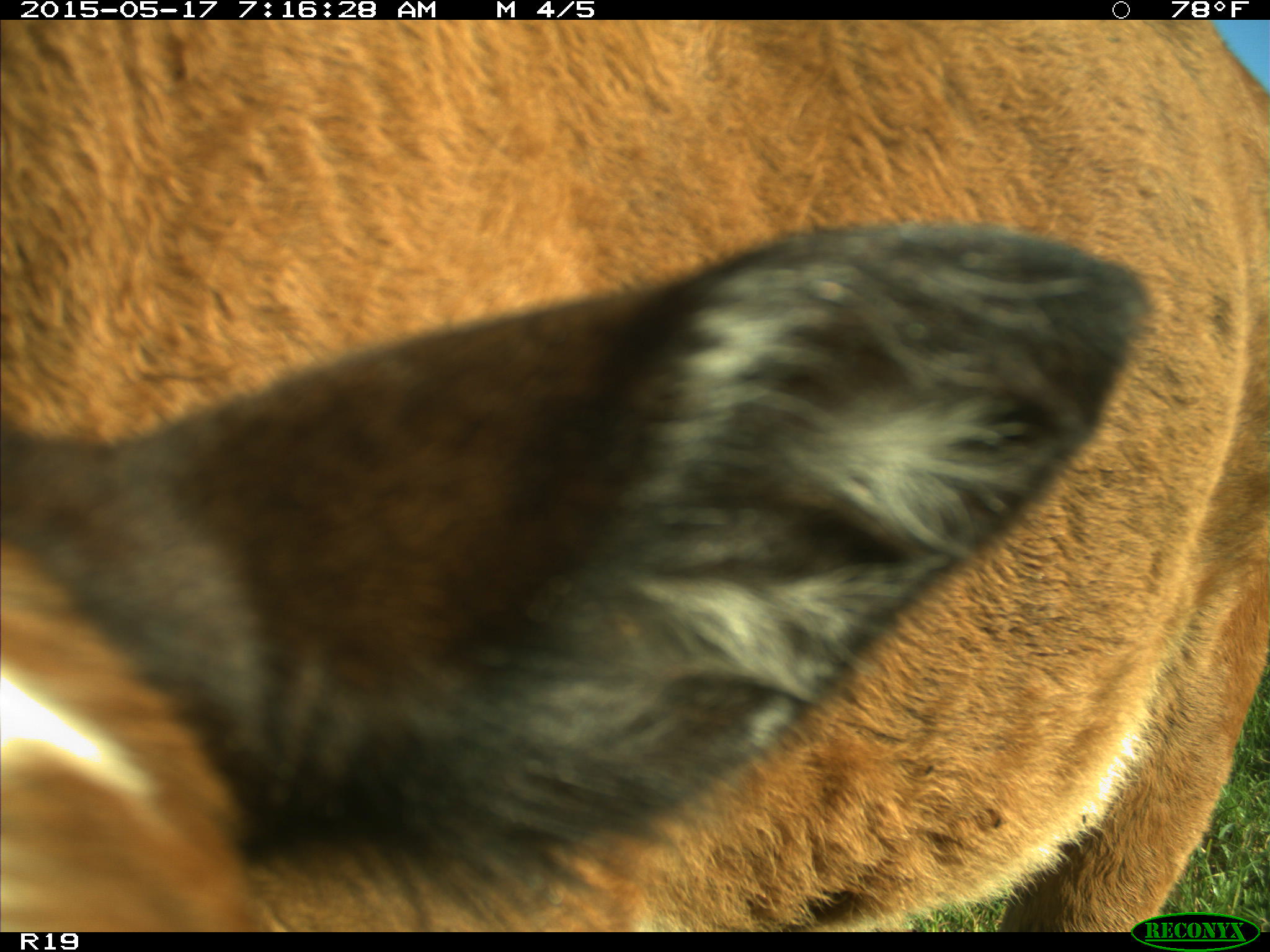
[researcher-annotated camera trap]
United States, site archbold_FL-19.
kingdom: Animalia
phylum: Chordata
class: Mammalia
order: Artiodactyla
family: Bovidae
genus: Bos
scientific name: Bos taurus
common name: domestic cow